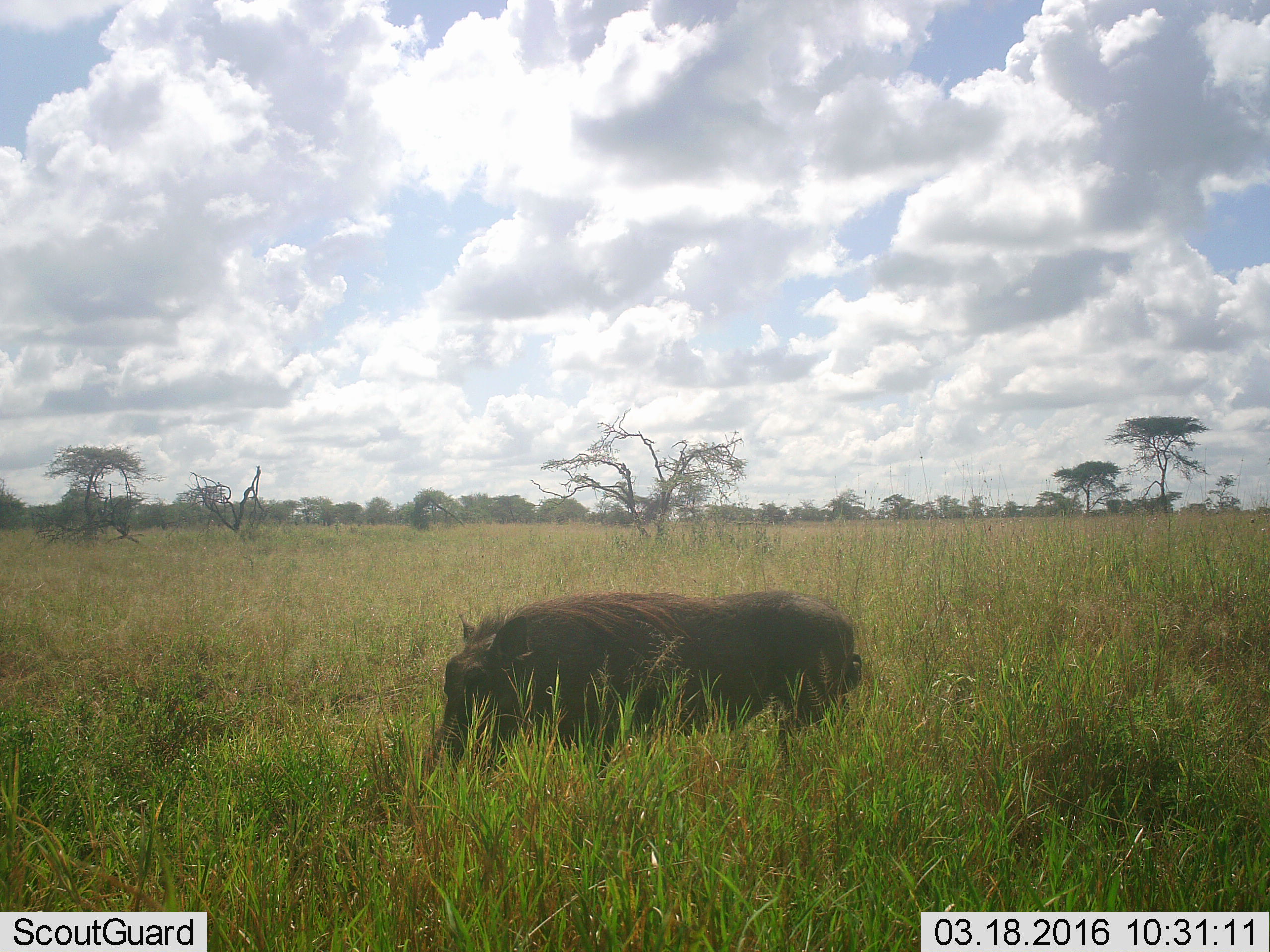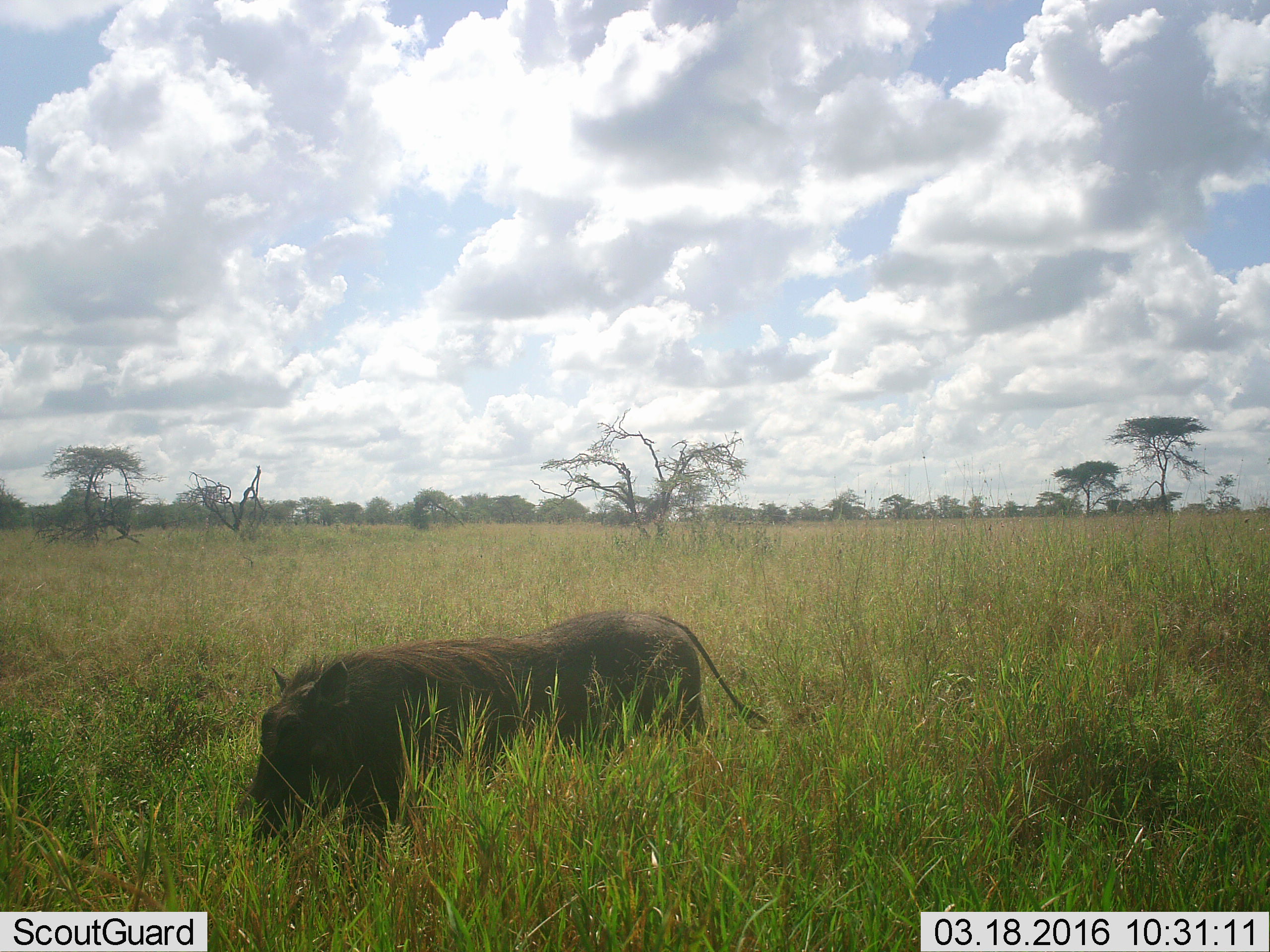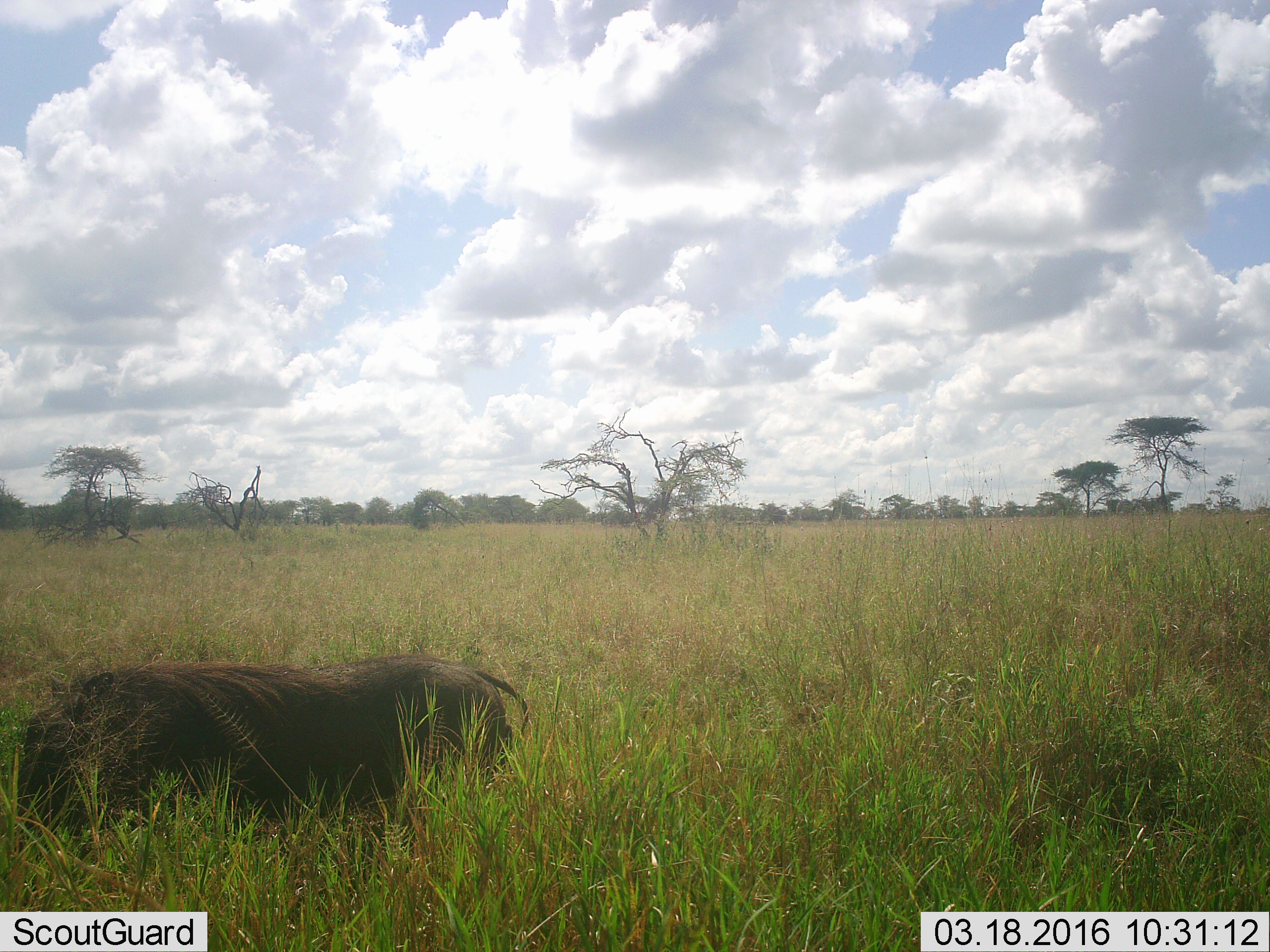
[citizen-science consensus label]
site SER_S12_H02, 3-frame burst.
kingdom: Animalia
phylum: Chordata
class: Mammalia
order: Artiodactyla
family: Suidae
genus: Phacochoerus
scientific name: Phacochoerus africanus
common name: warthog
Warthog (Phacochoerus africanus), count 1. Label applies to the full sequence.